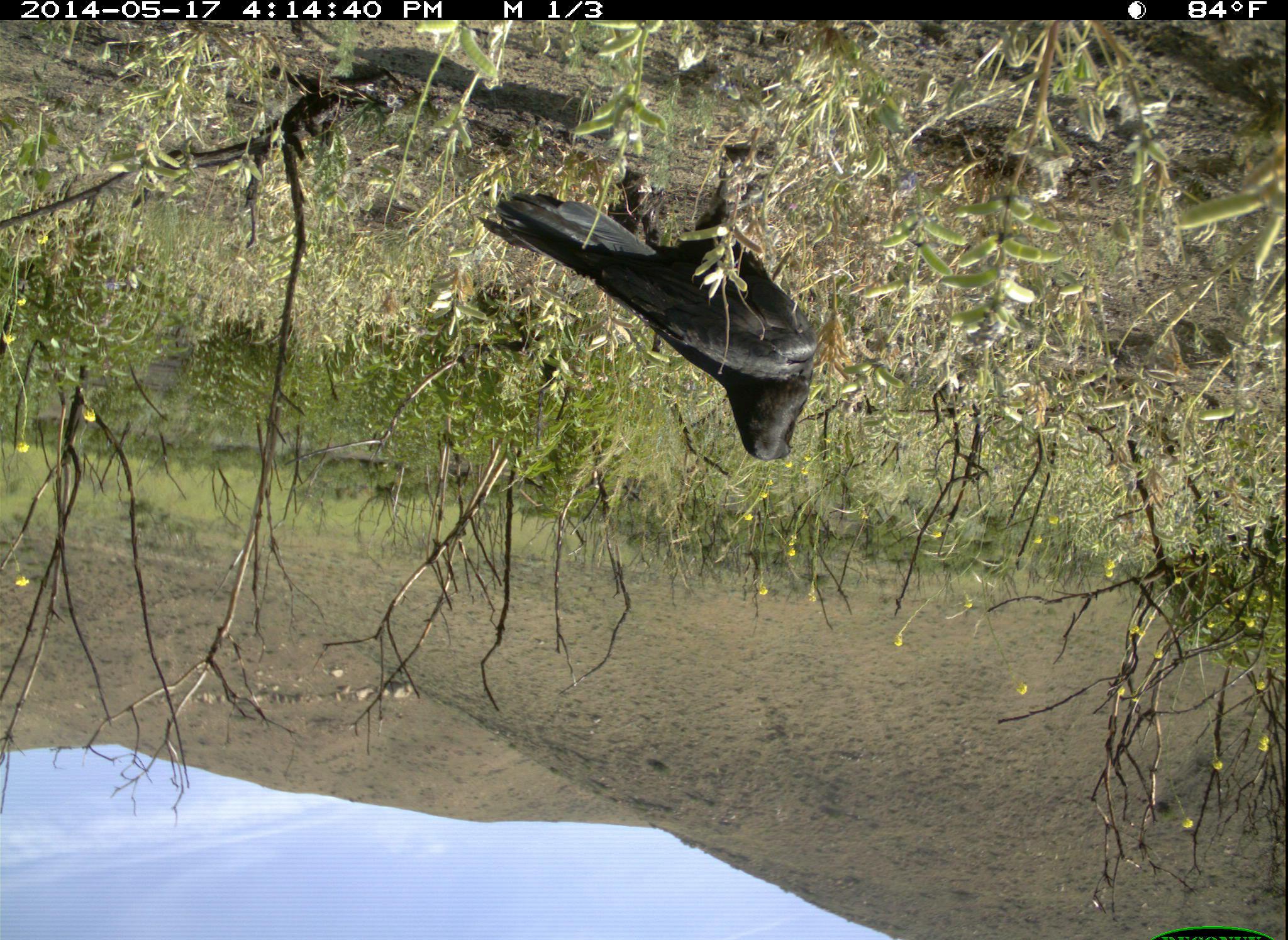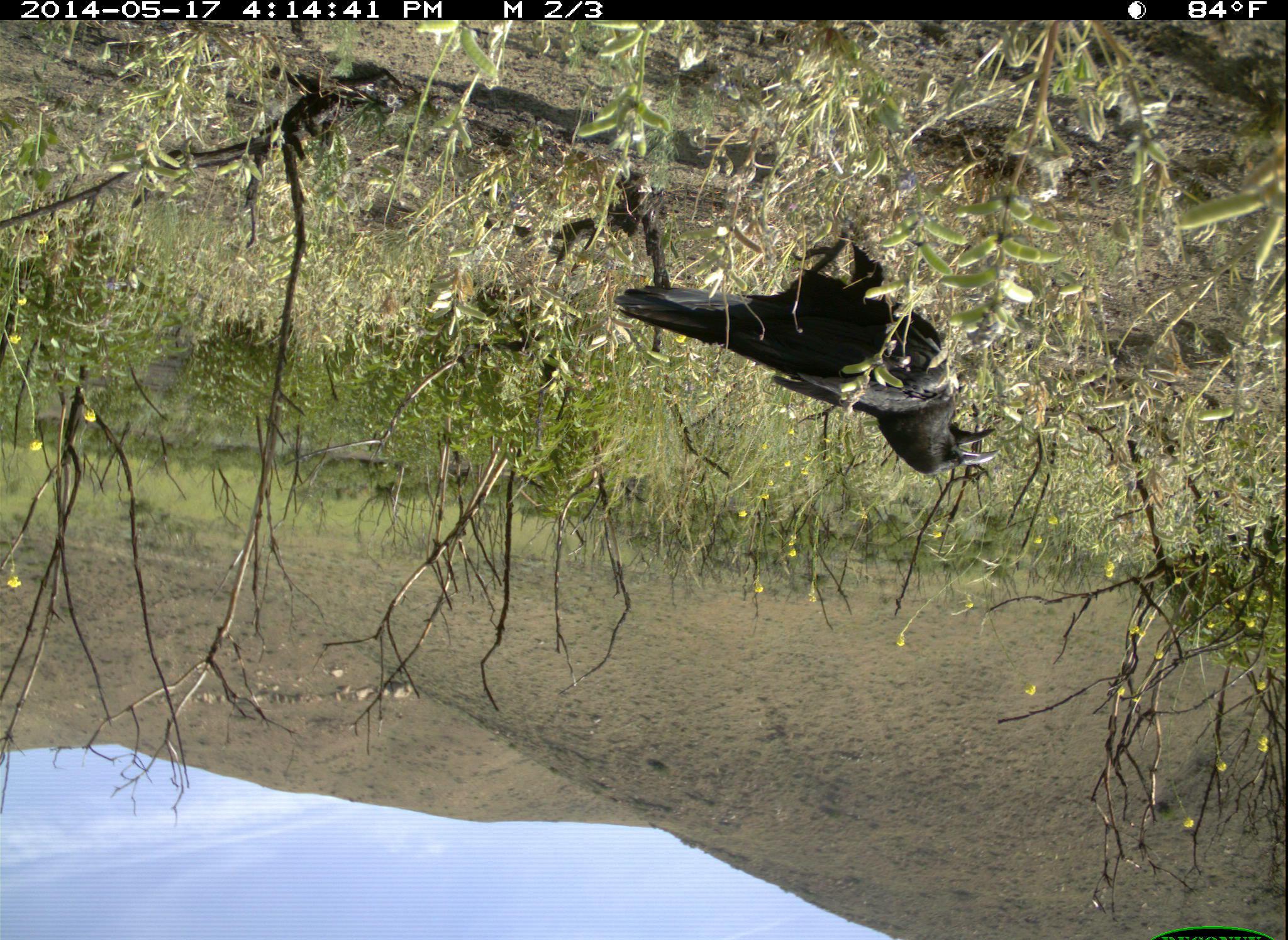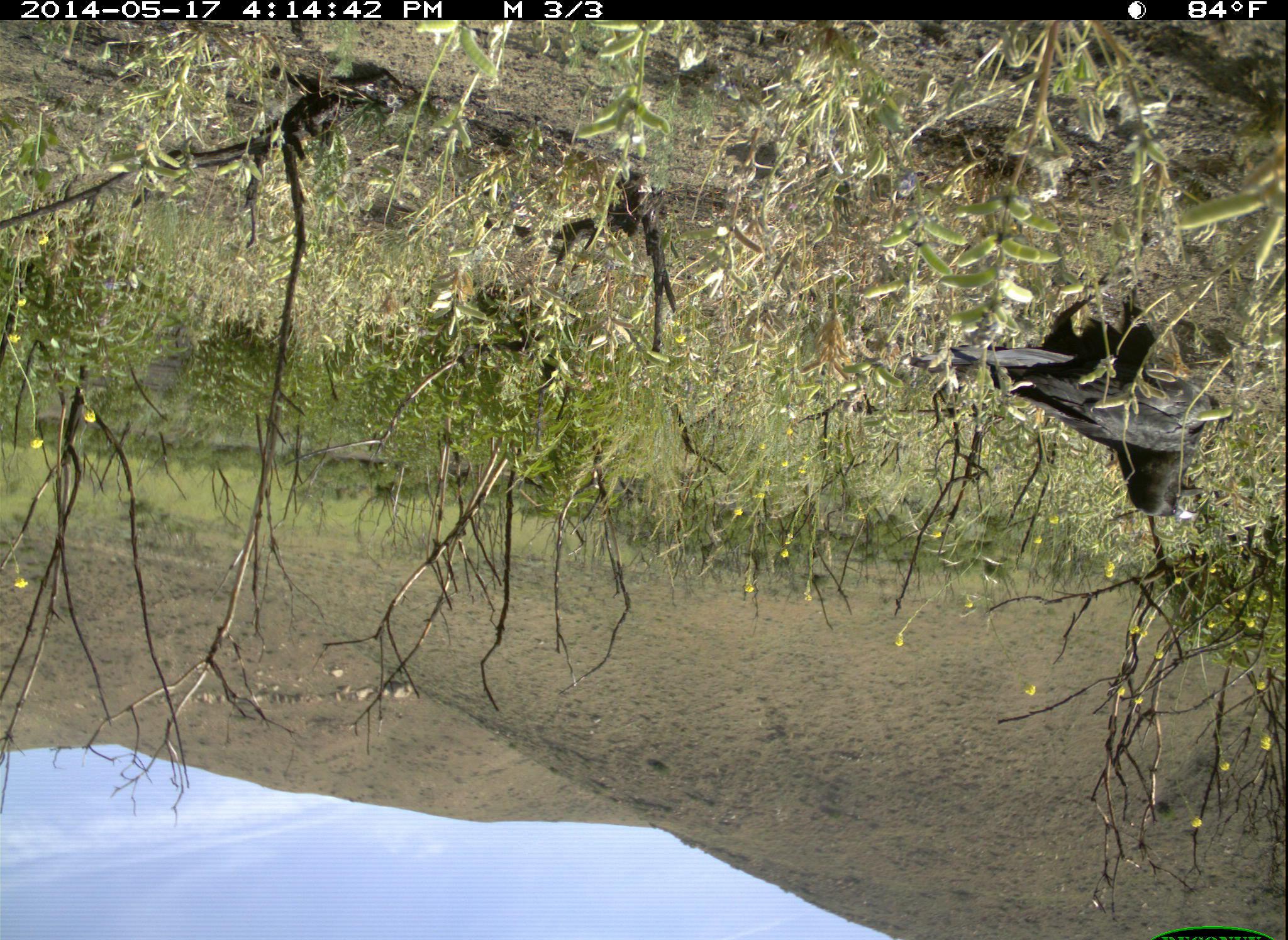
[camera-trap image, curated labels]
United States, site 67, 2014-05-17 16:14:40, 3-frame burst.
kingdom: Animalia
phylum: Chordata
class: Aves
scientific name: Aves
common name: bird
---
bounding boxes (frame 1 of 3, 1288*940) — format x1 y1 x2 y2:
bird: 476 140 830 462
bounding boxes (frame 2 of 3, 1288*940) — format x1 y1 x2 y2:
bird: 605 216 1003 473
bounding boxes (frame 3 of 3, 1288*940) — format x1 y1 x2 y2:
bird: 941 270 1217 524